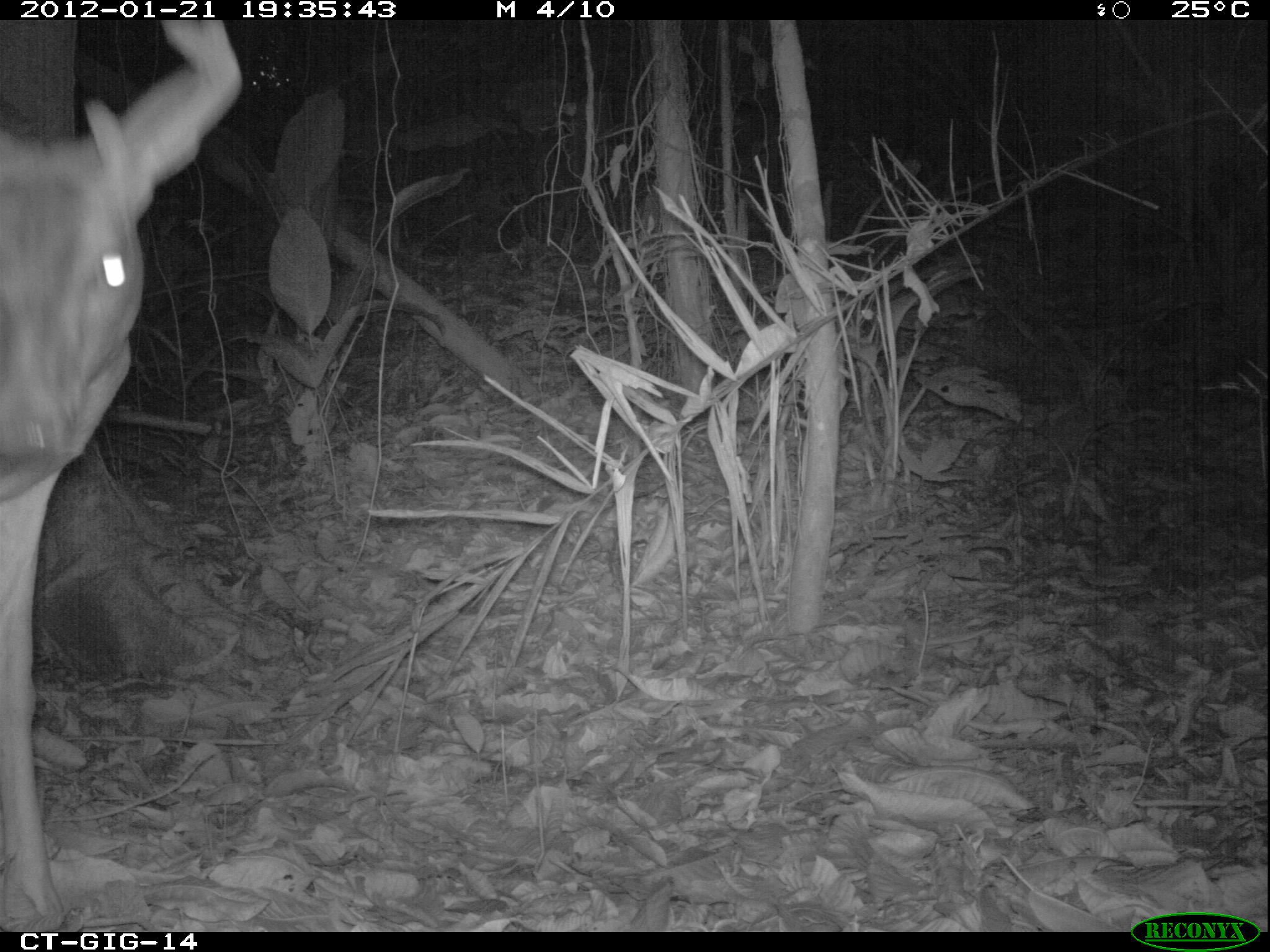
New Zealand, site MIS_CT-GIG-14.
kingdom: Animalia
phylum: Chordata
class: Mammalia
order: Artiodactyla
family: Cervidae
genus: Odocoileus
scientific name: Odocoileus virginianus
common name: white-tailed deer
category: white tailed deer